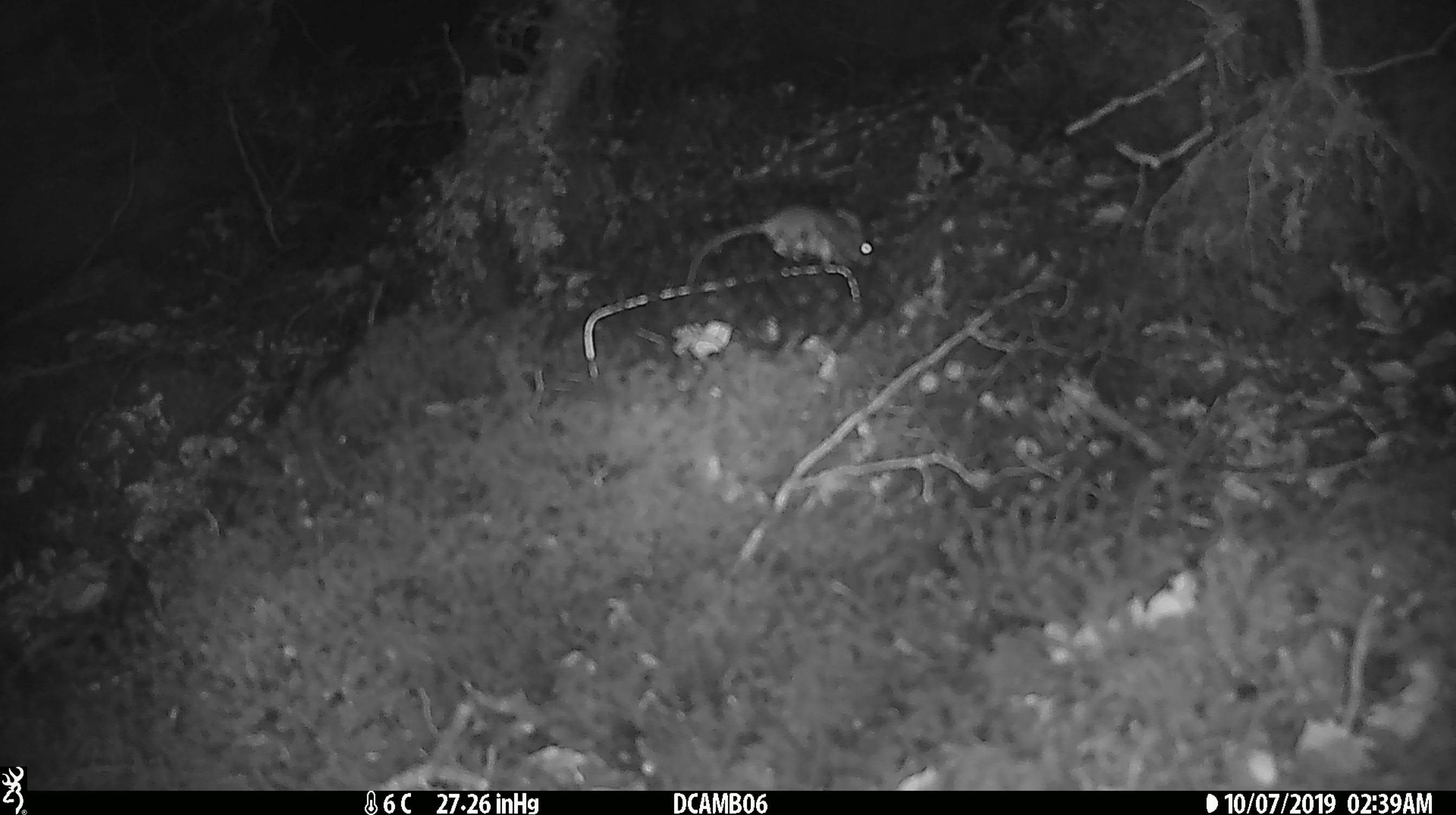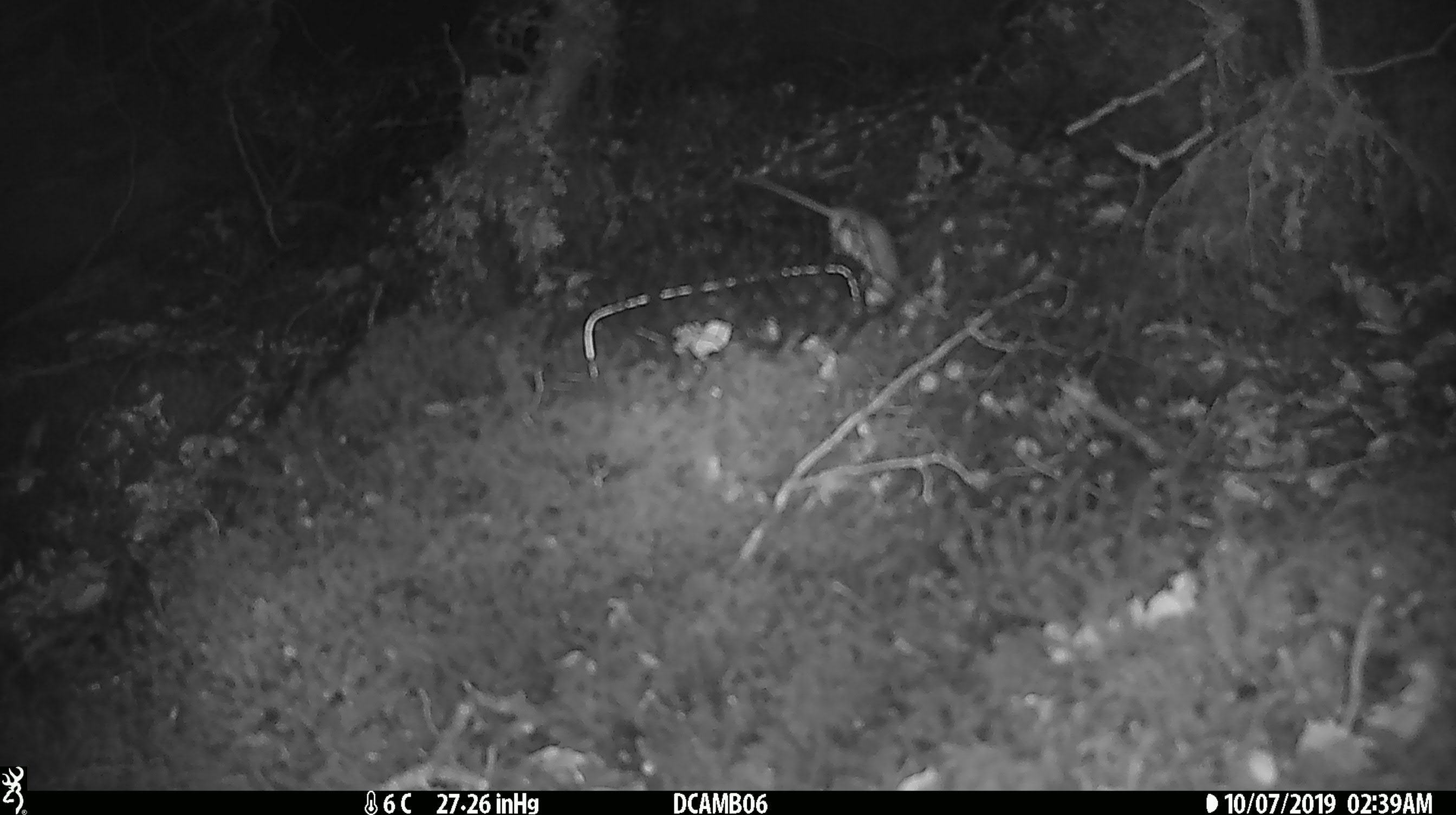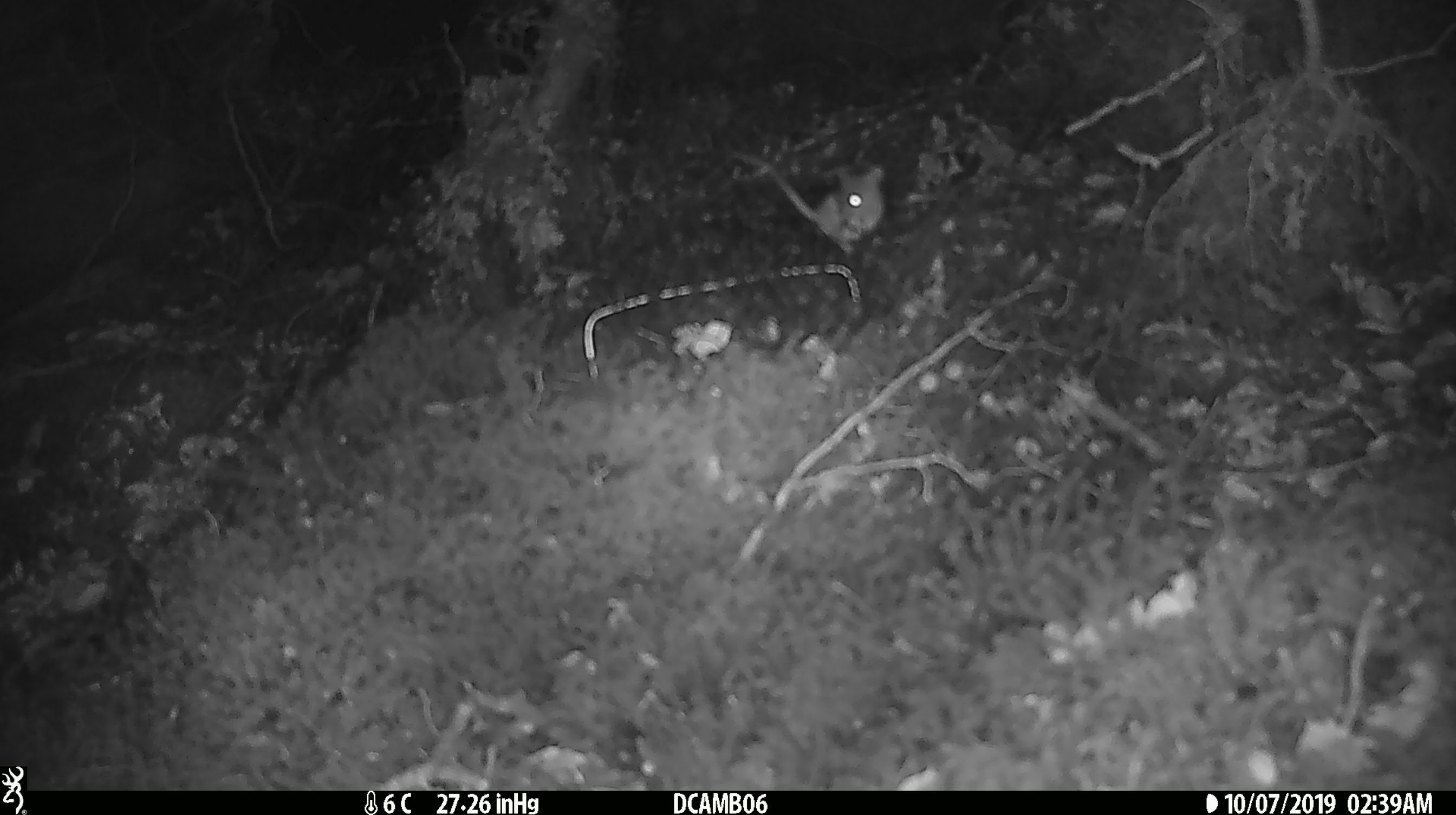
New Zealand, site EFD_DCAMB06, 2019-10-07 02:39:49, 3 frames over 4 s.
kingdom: Animalia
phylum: Chordata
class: Mammalia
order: Rodentia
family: Muridae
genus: Mus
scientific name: Mus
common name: mouse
Mouse (Mus).